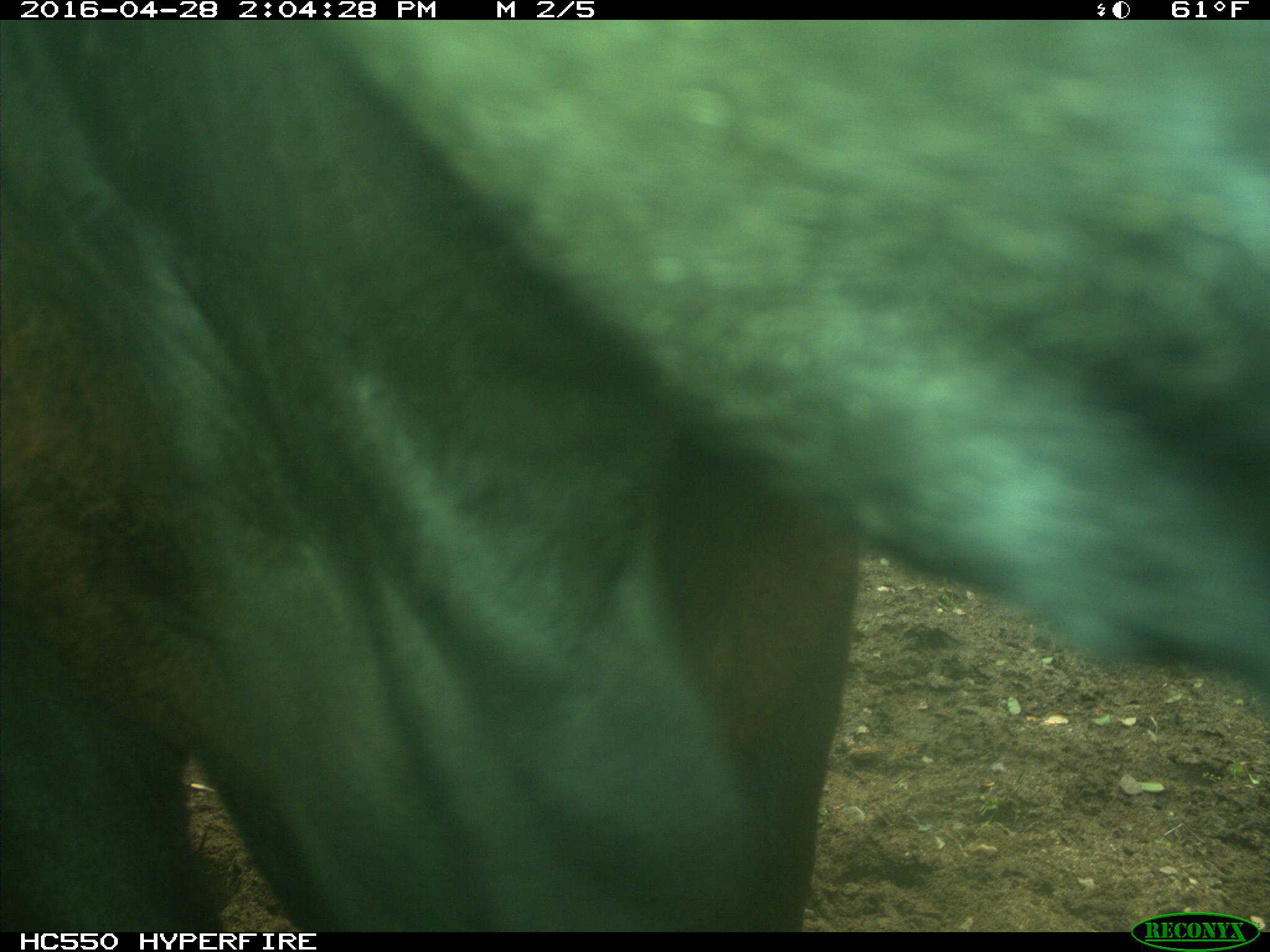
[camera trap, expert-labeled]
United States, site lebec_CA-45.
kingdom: Animalia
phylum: Chordata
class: Mammalia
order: Artiodactyla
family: Bovidae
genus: Bos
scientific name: Bos taurus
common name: domestic cow